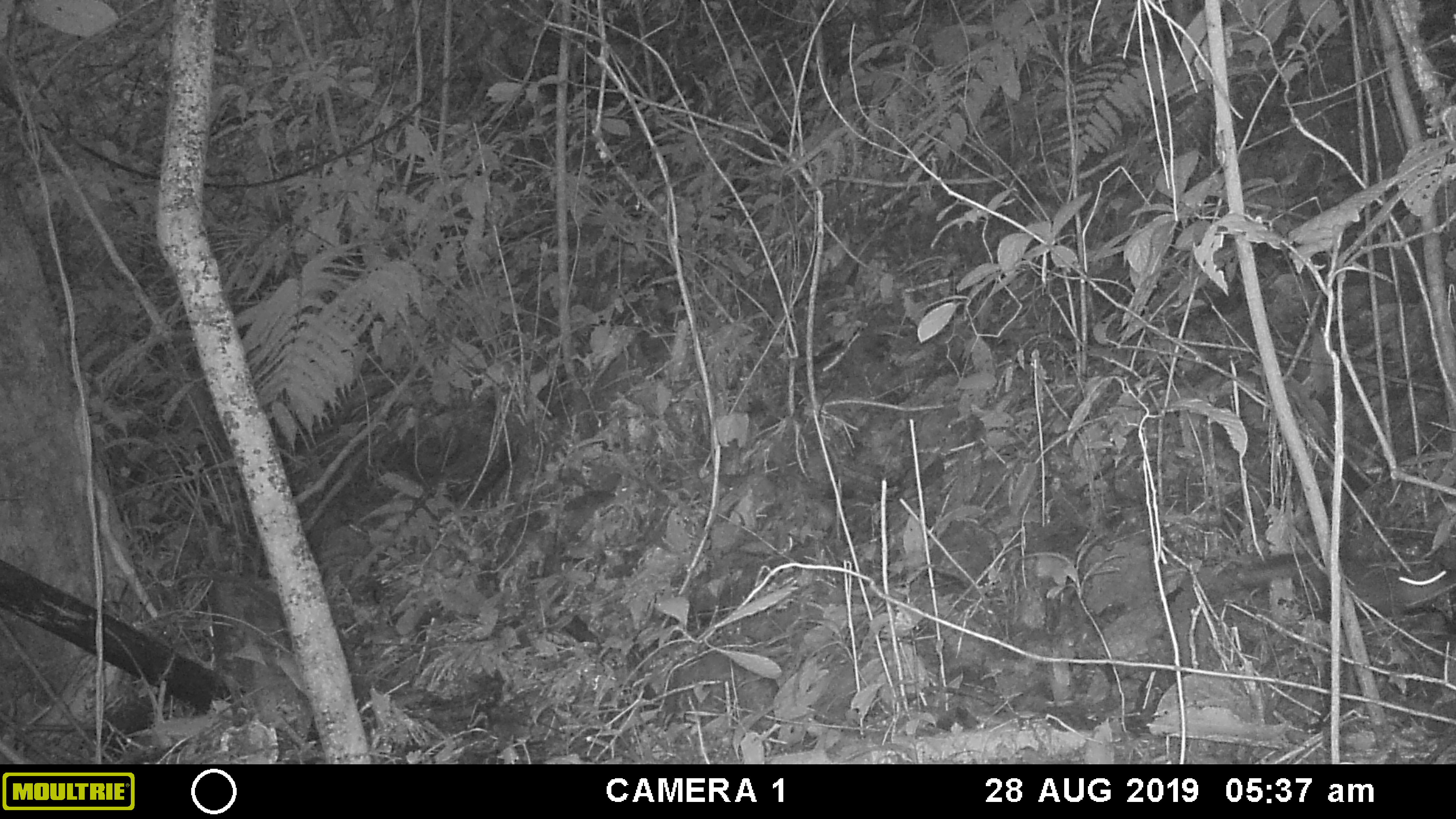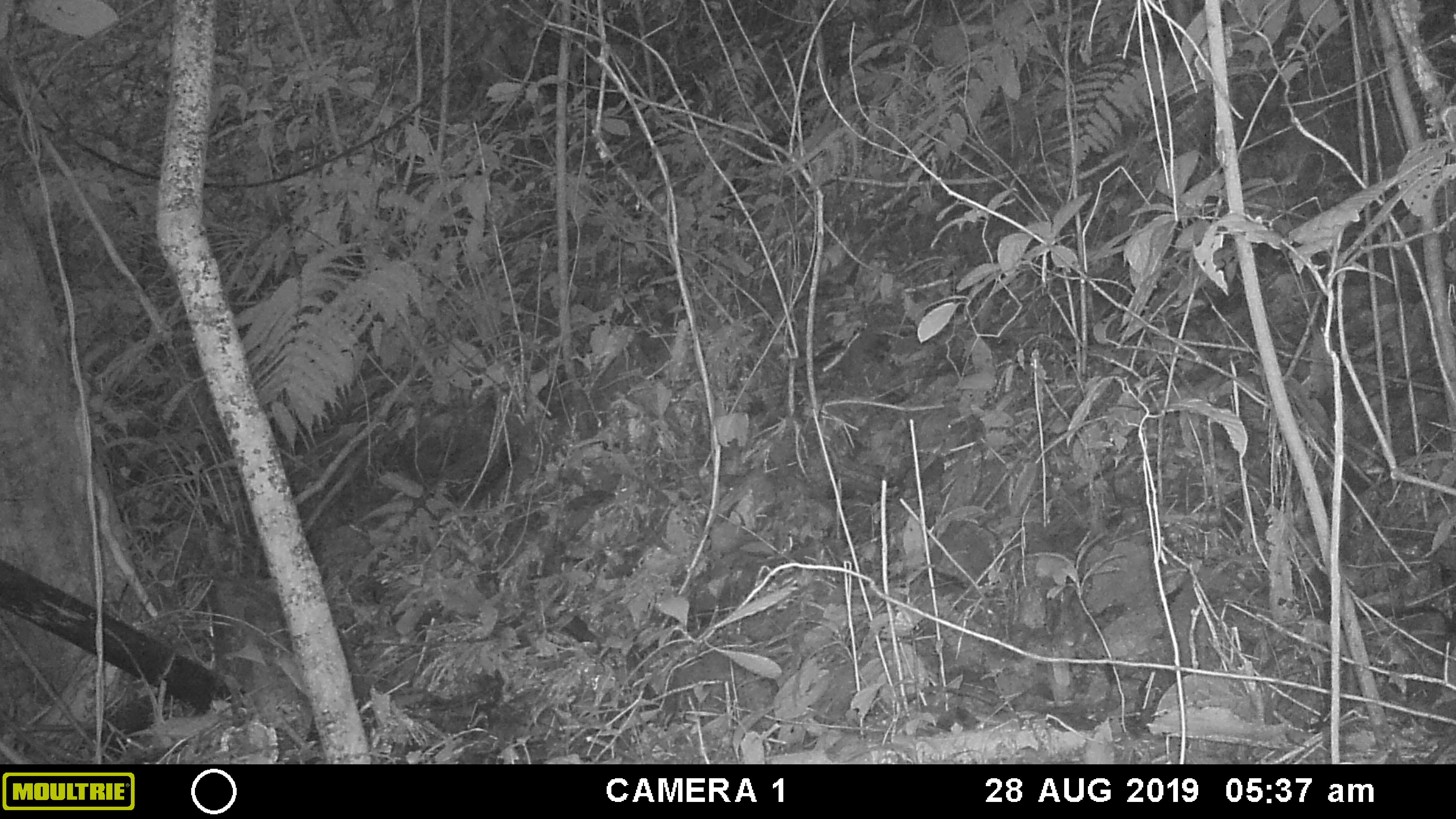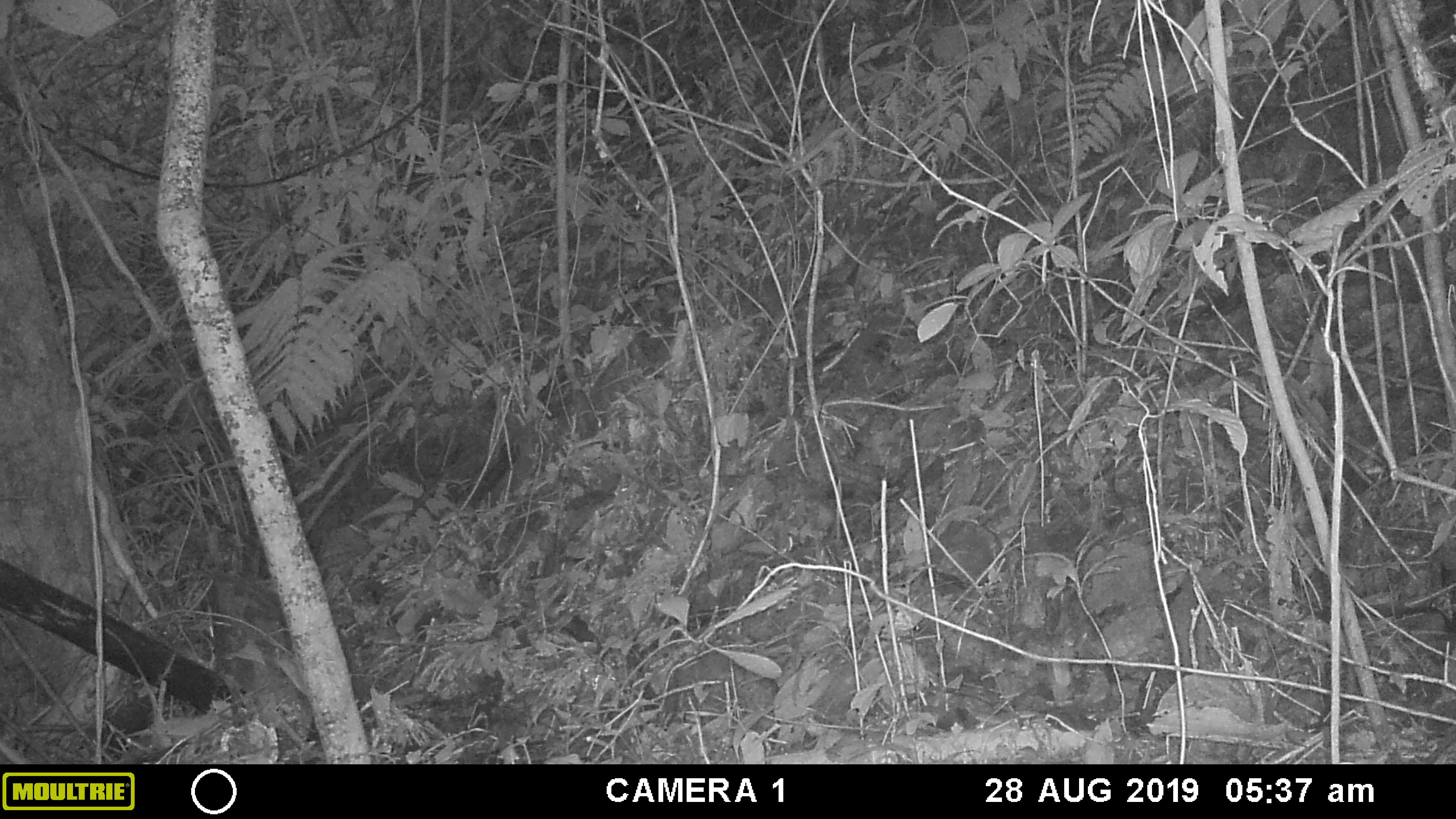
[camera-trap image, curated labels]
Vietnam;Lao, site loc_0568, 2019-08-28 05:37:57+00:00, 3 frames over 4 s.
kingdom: Animalia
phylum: Chordata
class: Mammalia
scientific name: Mammalia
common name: mammal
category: unidentified small mammal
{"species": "unidentified small mammal (mammal) (Mammalia)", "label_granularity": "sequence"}